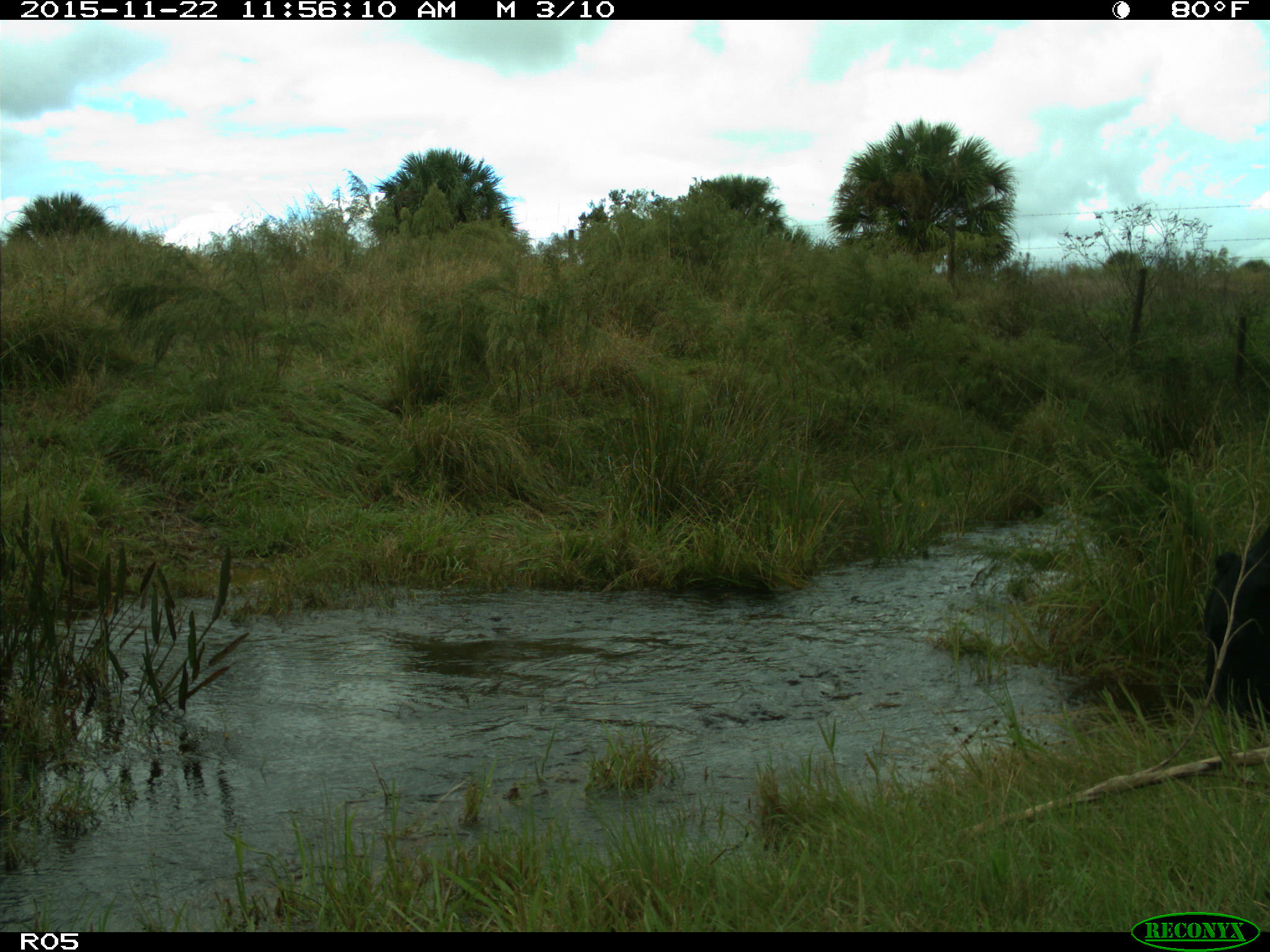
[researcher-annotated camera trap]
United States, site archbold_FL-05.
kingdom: Animalia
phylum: Chordata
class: Mammalia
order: Artiodactyla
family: Bovidae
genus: Bos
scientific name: Bos taurus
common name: domestic cow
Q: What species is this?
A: Bos taurus (domestic cow).